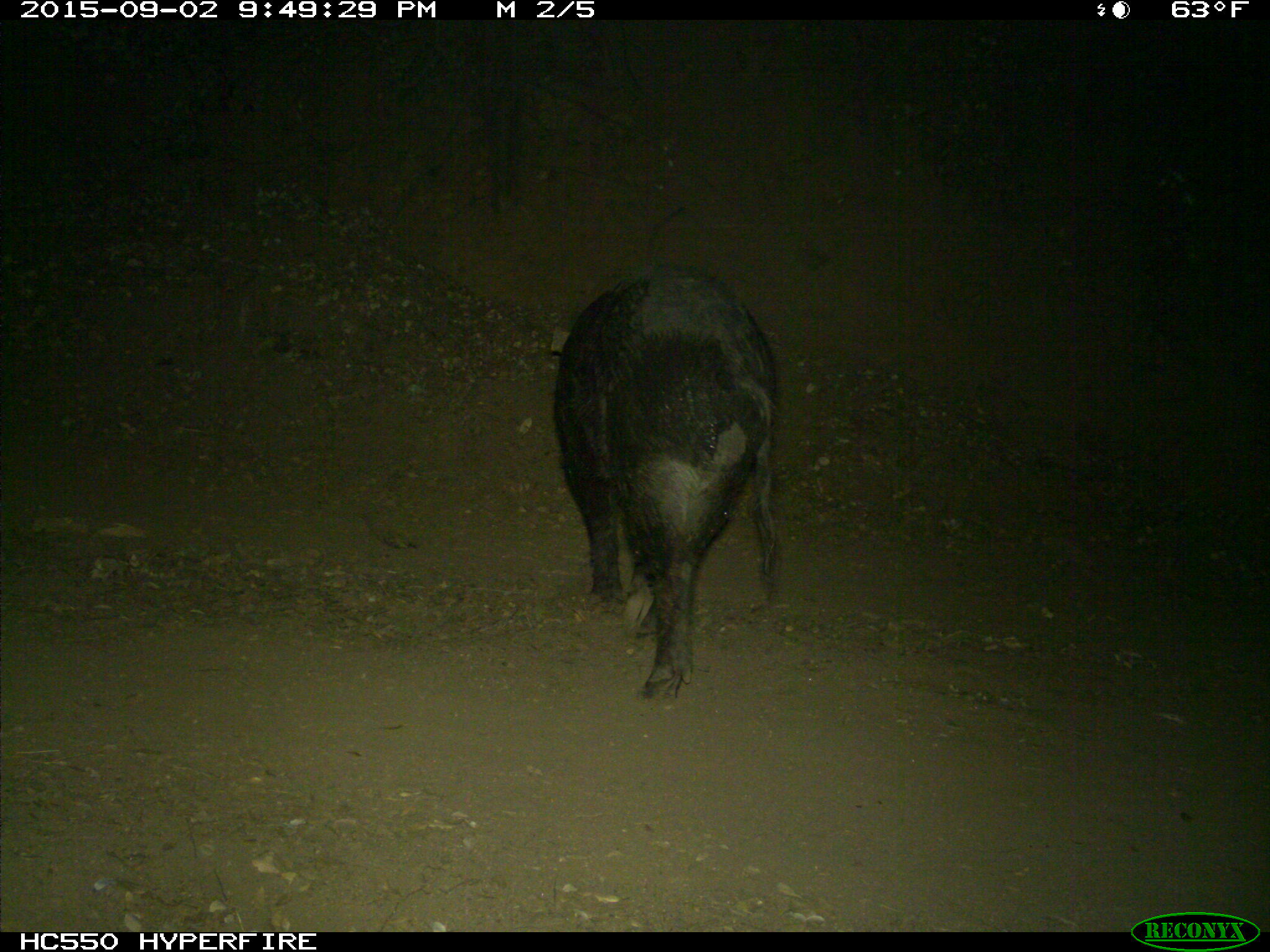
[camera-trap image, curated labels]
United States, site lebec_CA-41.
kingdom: Animalia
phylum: Chordata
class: Mammalia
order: Artiodactyla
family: Suidae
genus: Sus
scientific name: Sus scrofa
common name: wild boar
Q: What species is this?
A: Sus scrofa (wild boar).